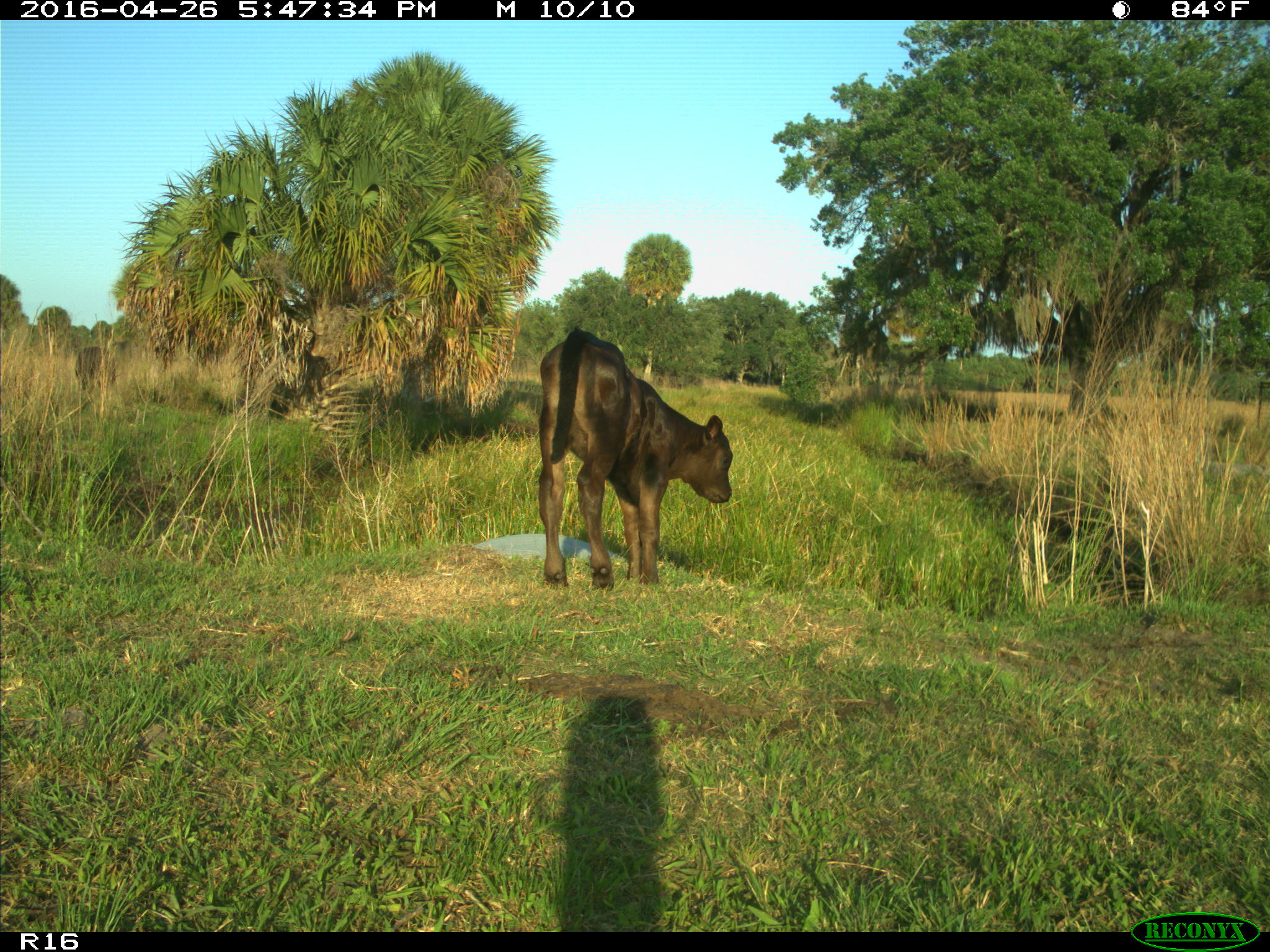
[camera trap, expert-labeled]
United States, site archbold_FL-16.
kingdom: Animalia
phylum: Chordata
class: Mammalia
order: Artiodactyla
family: Bovidae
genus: Bos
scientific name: Bos taurus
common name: domestic cow